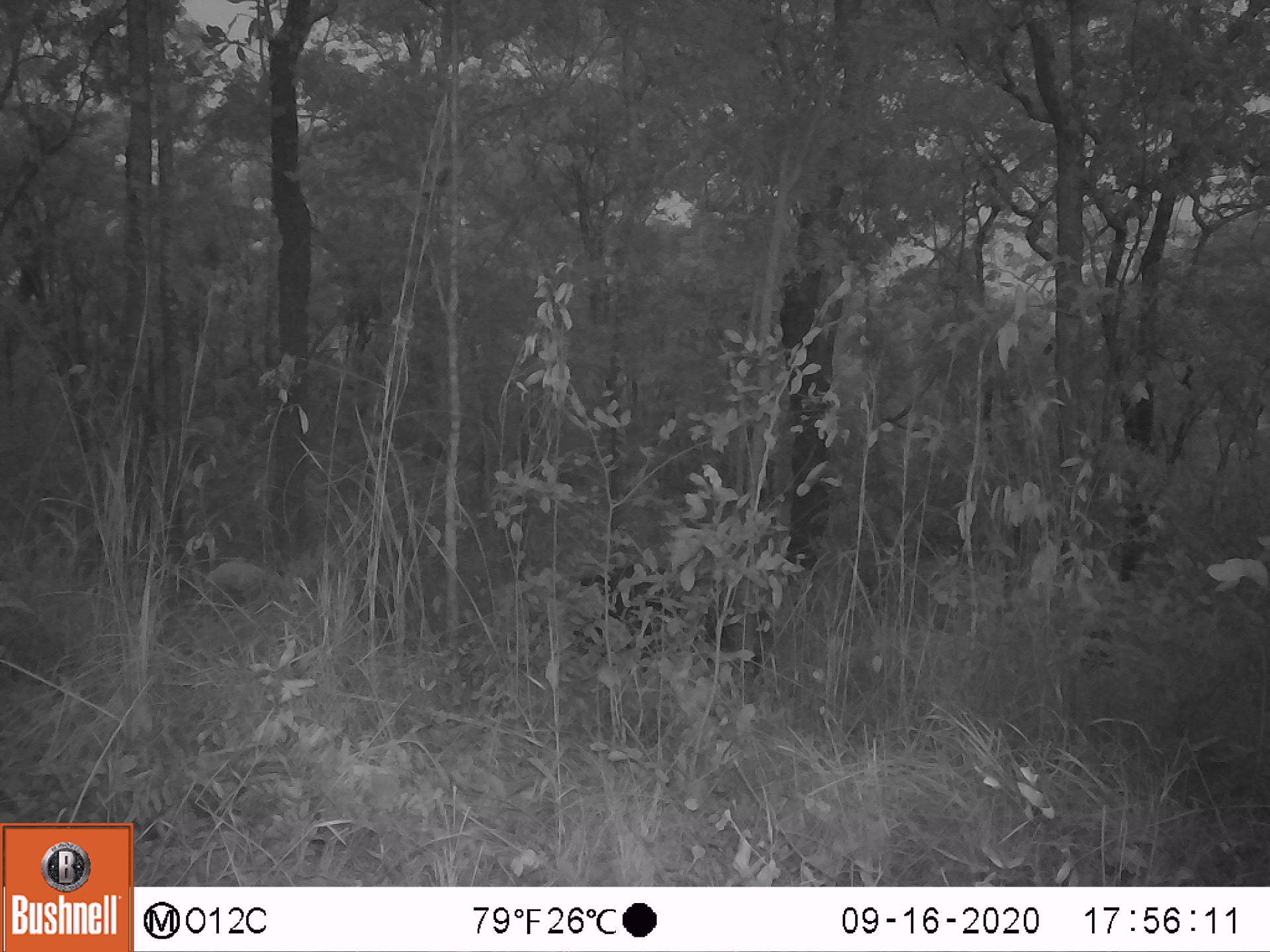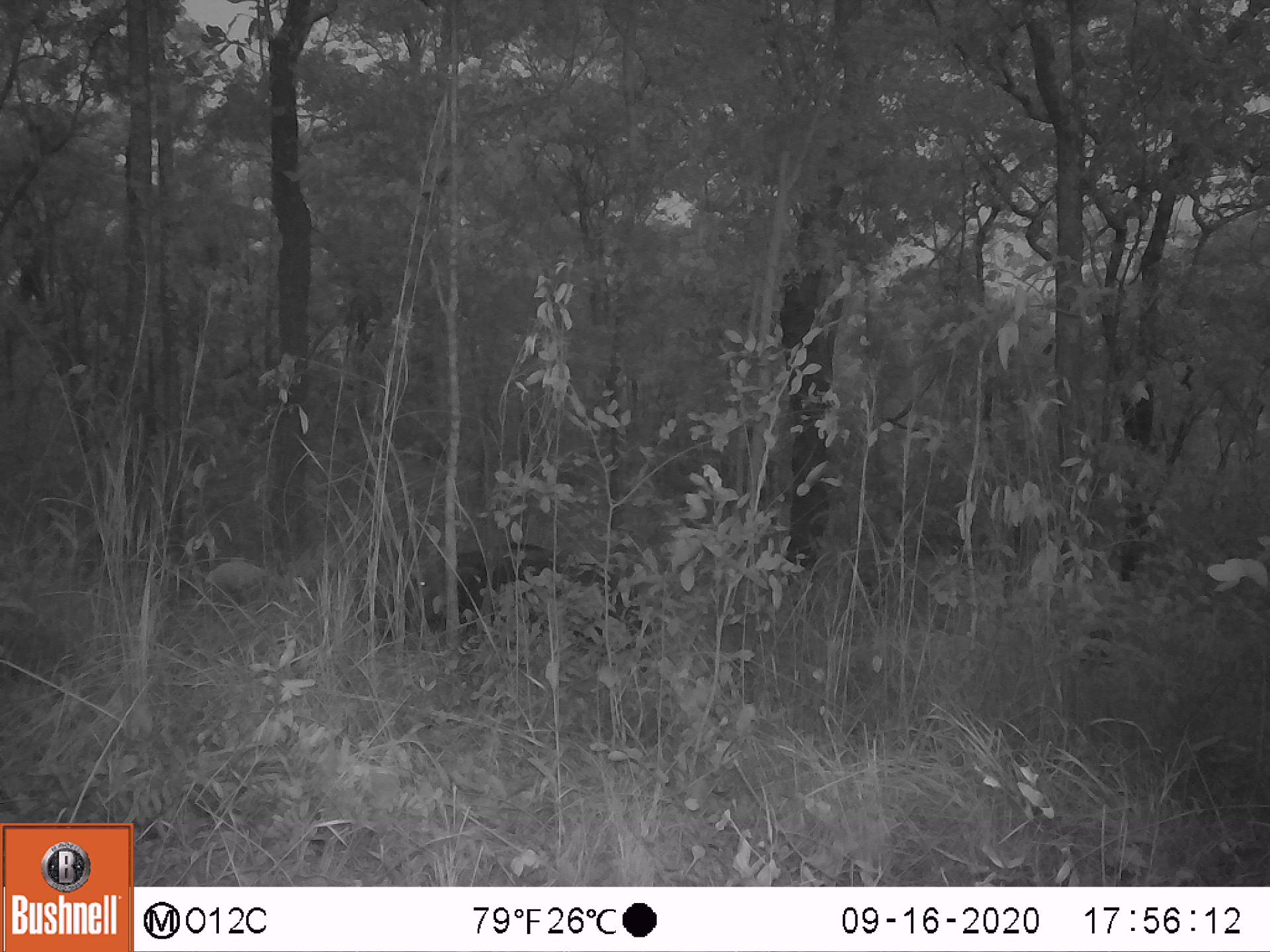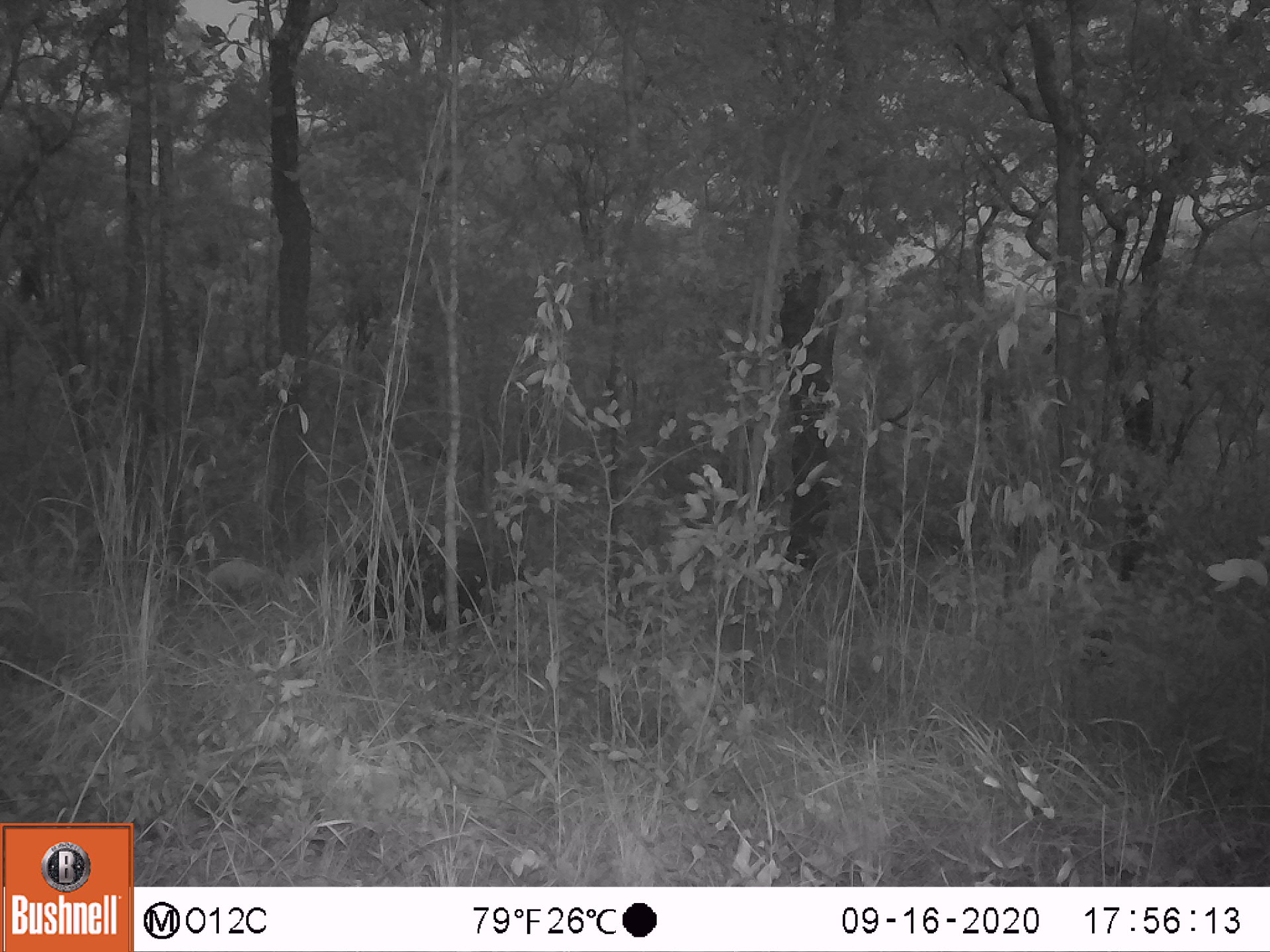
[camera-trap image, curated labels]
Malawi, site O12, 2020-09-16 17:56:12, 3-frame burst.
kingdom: Animalia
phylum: Chordata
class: Mammalia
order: Artiodactyla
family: Suidae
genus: Potamochoerus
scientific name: Potamochoerus larvatus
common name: bushpig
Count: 1.